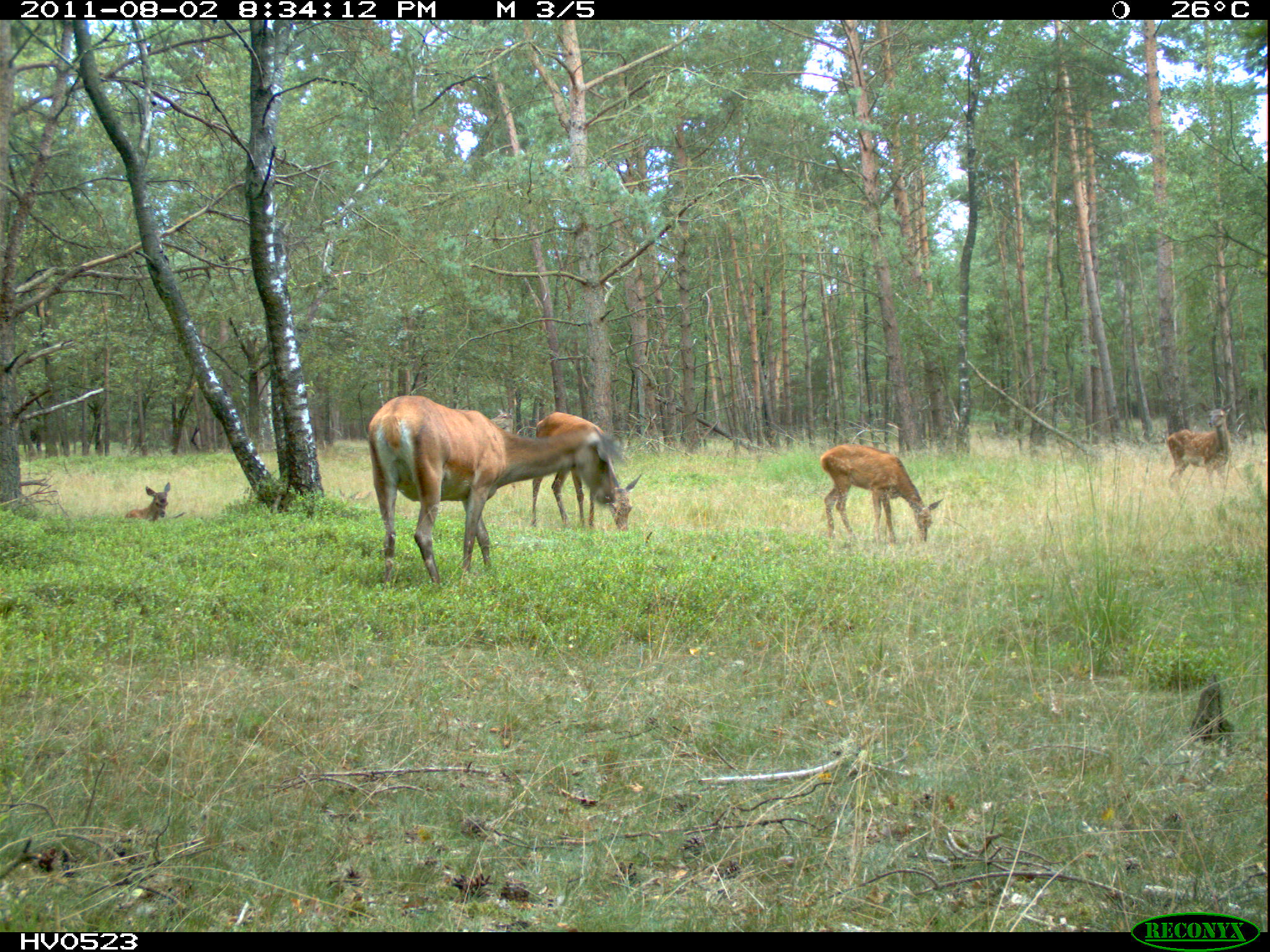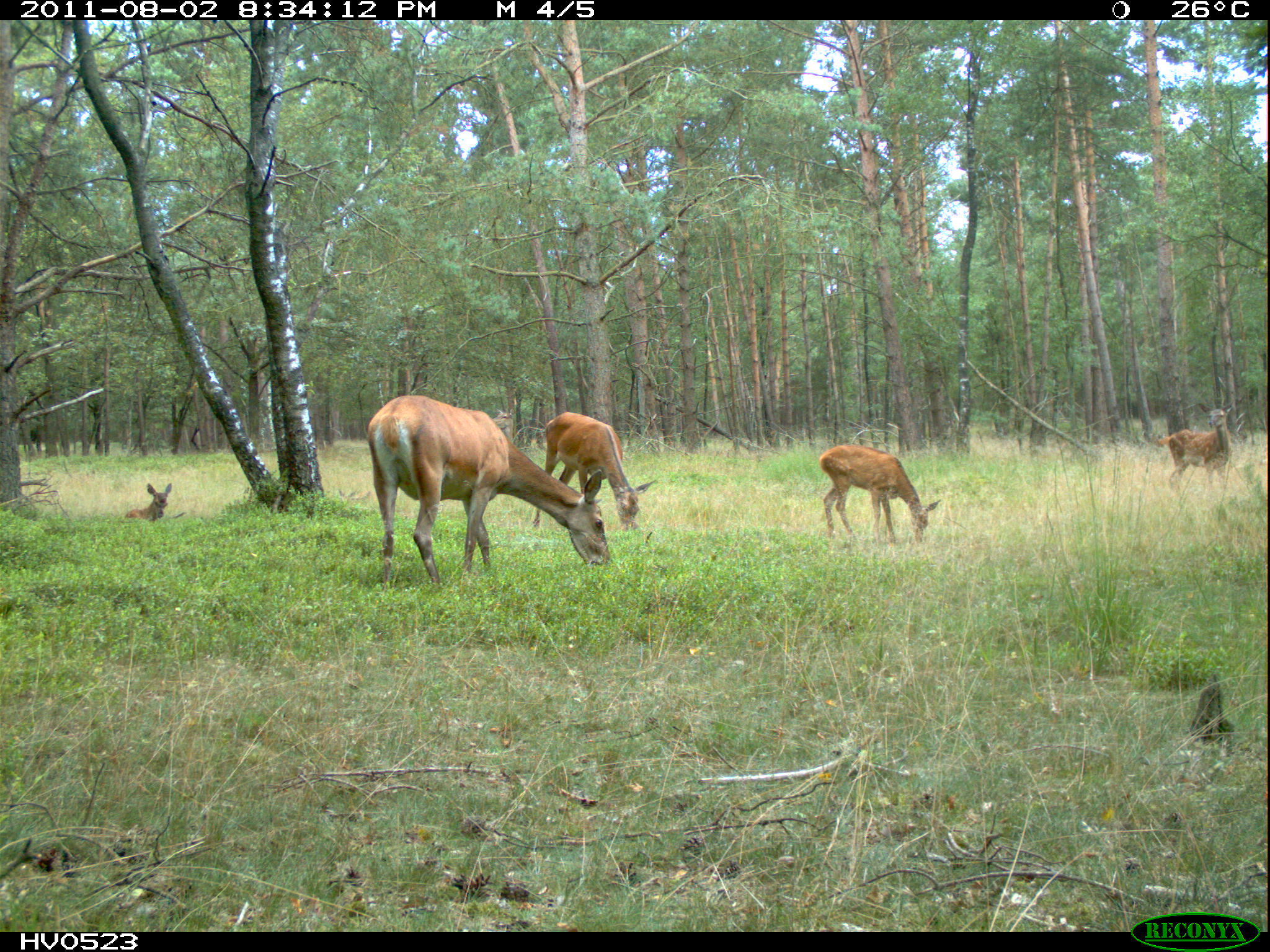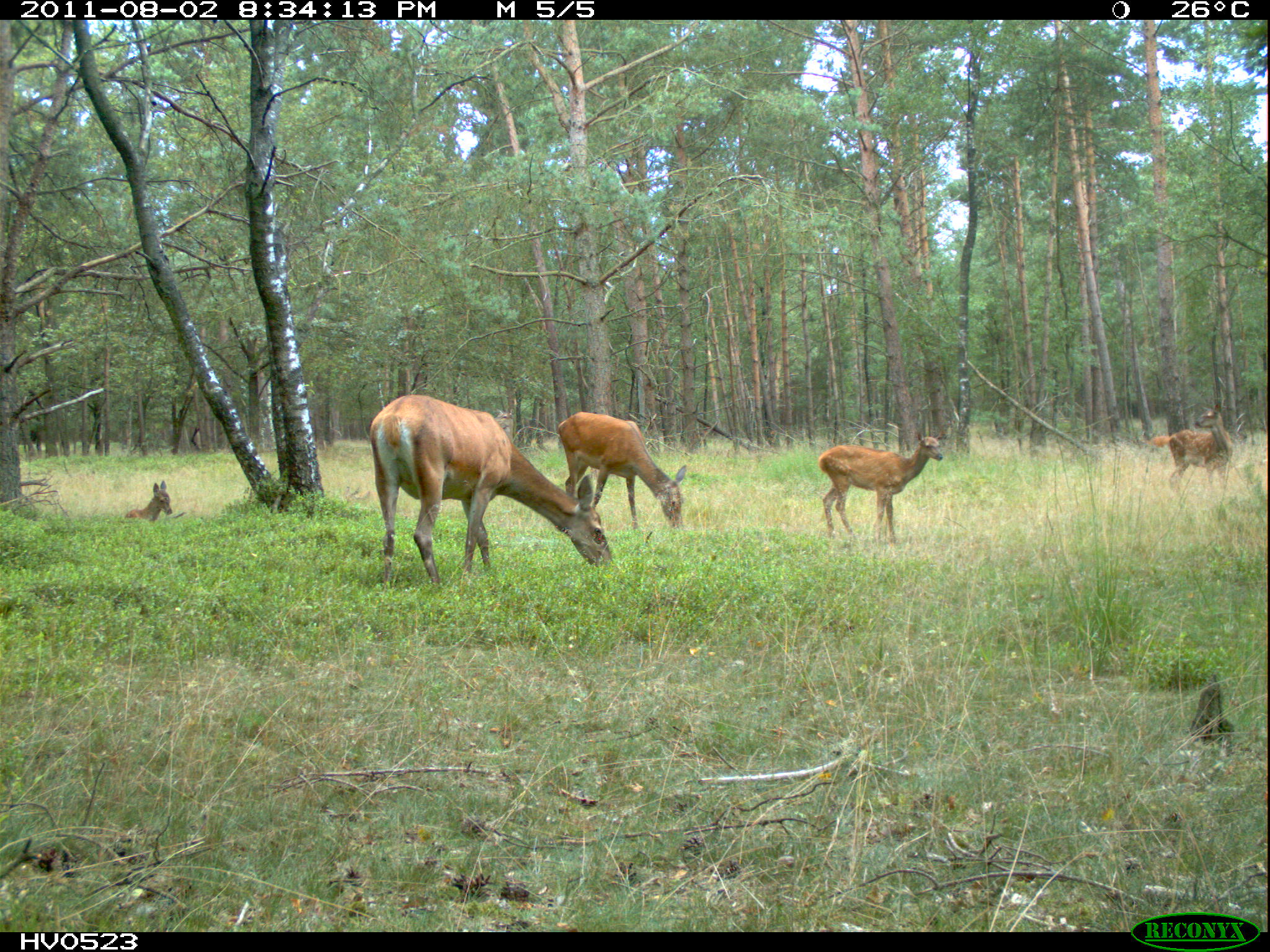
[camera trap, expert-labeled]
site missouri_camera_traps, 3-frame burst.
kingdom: Animalia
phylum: Chordata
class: Mammalia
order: Artiodactyla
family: Cervidae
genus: Cervus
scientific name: Cervus elaphus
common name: red deer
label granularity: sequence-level